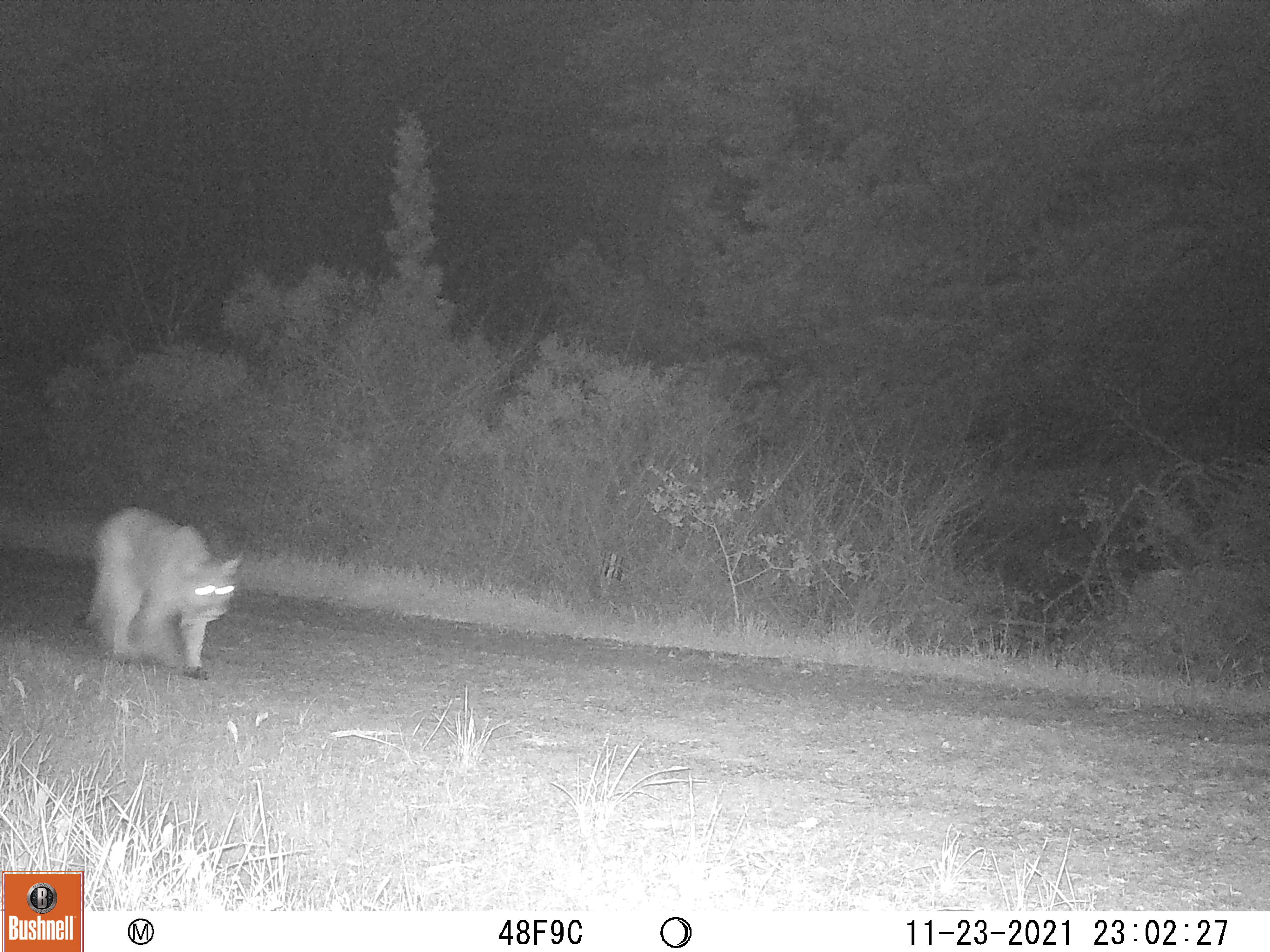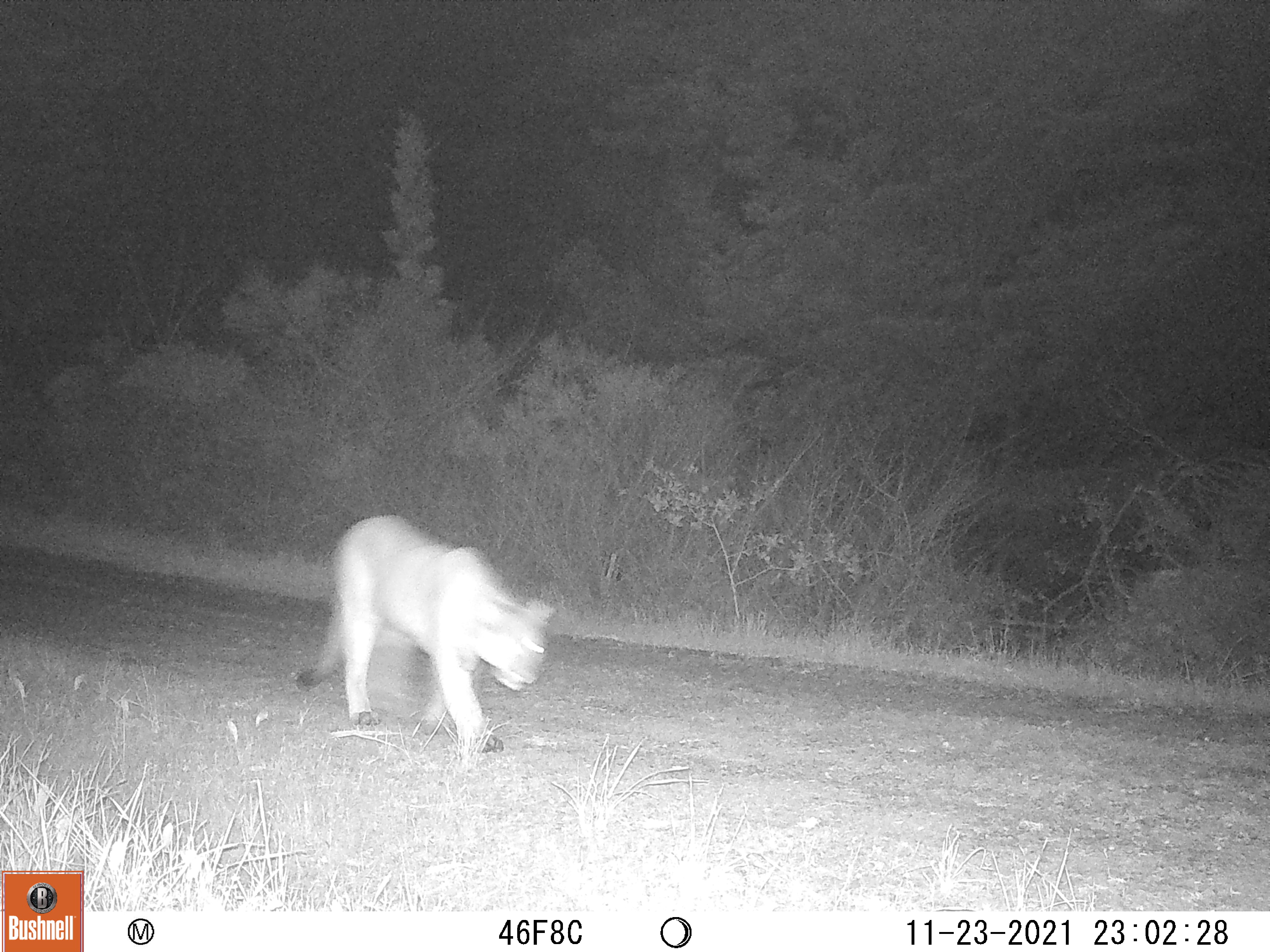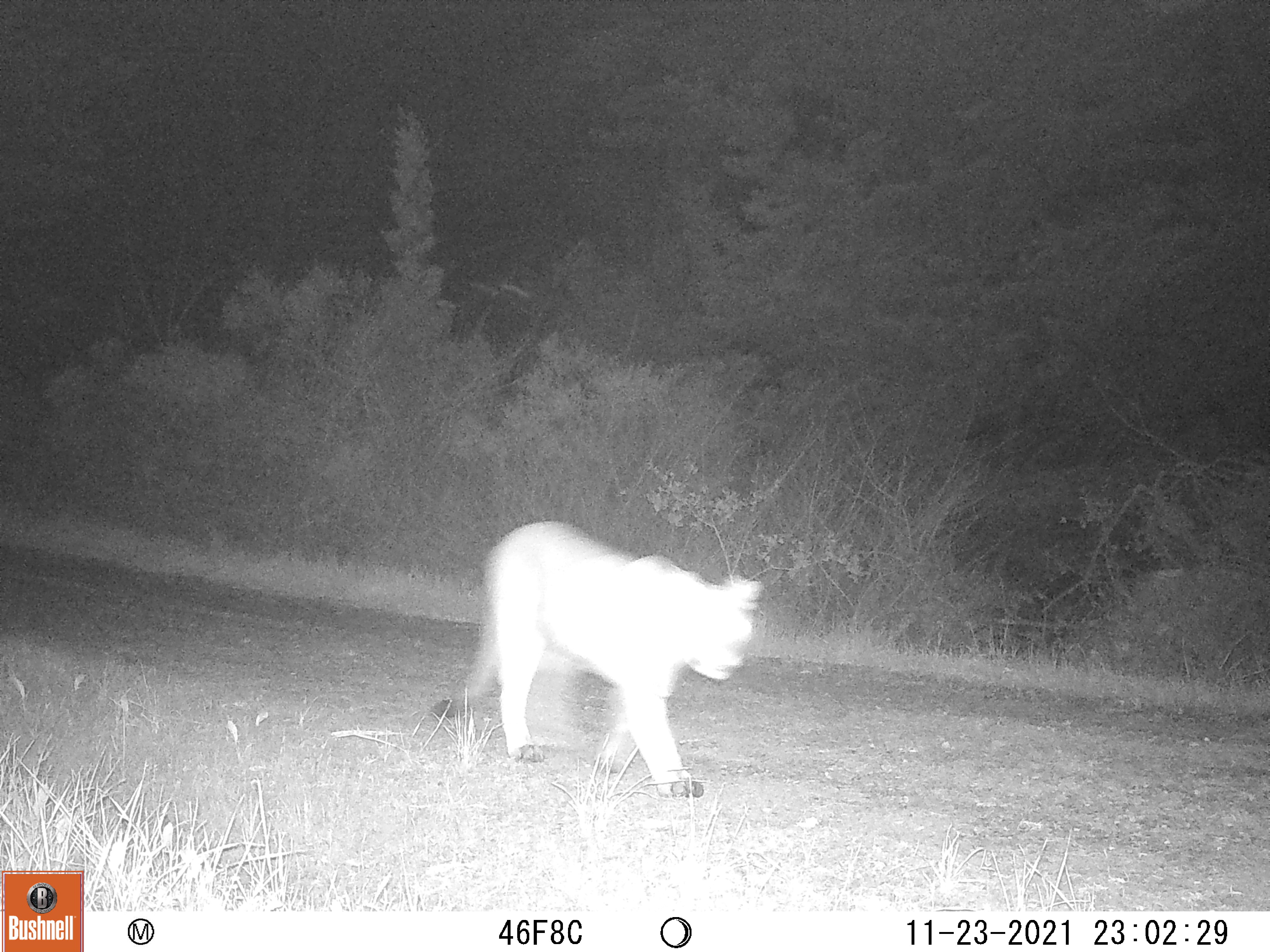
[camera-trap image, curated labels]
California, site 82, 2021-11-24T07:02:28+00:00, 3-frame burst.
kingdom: Animalia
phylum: Chordata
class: Mammalia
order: Carnivora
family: Felidae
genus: Puma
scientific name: Puma concolor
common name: puma